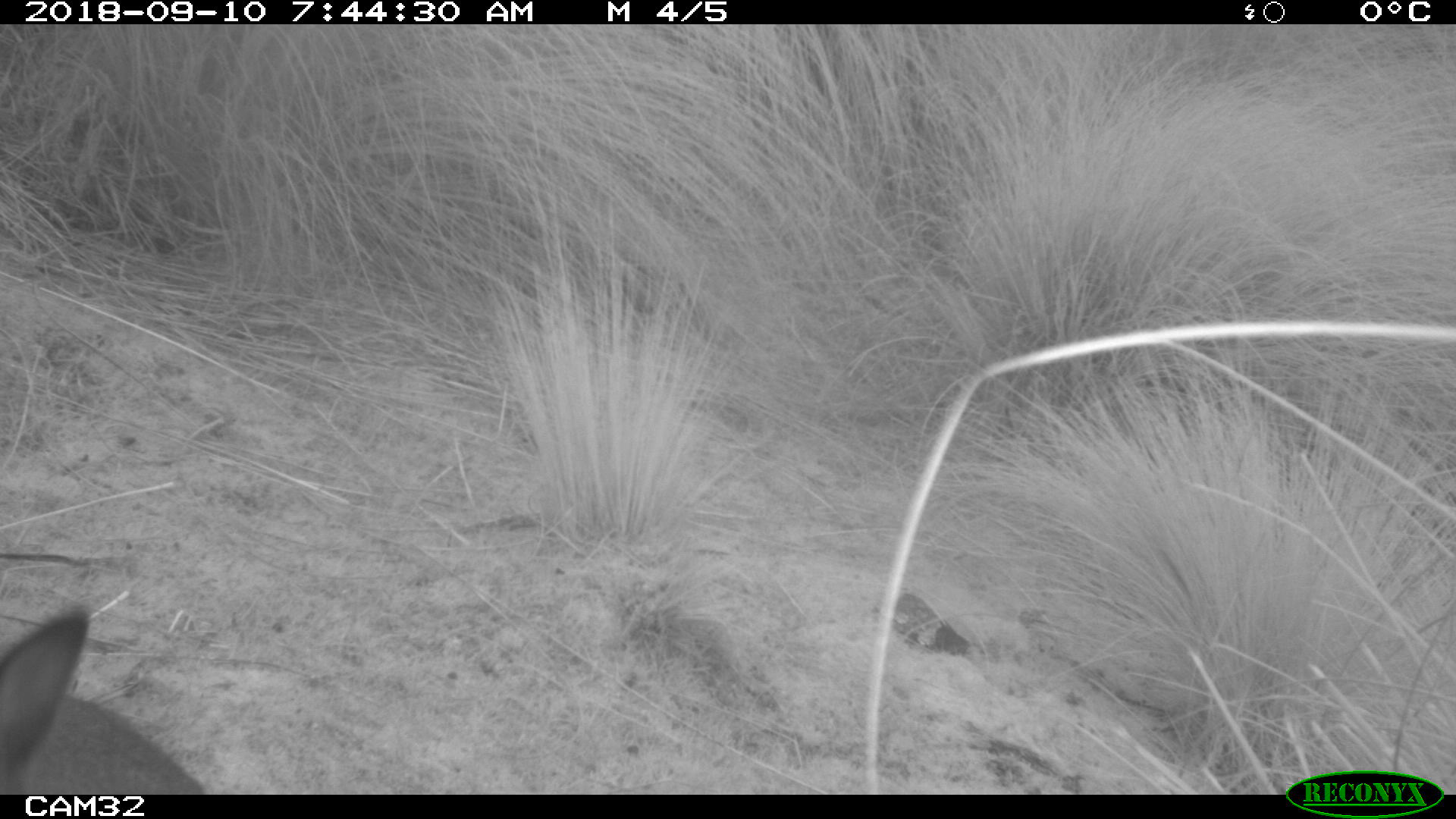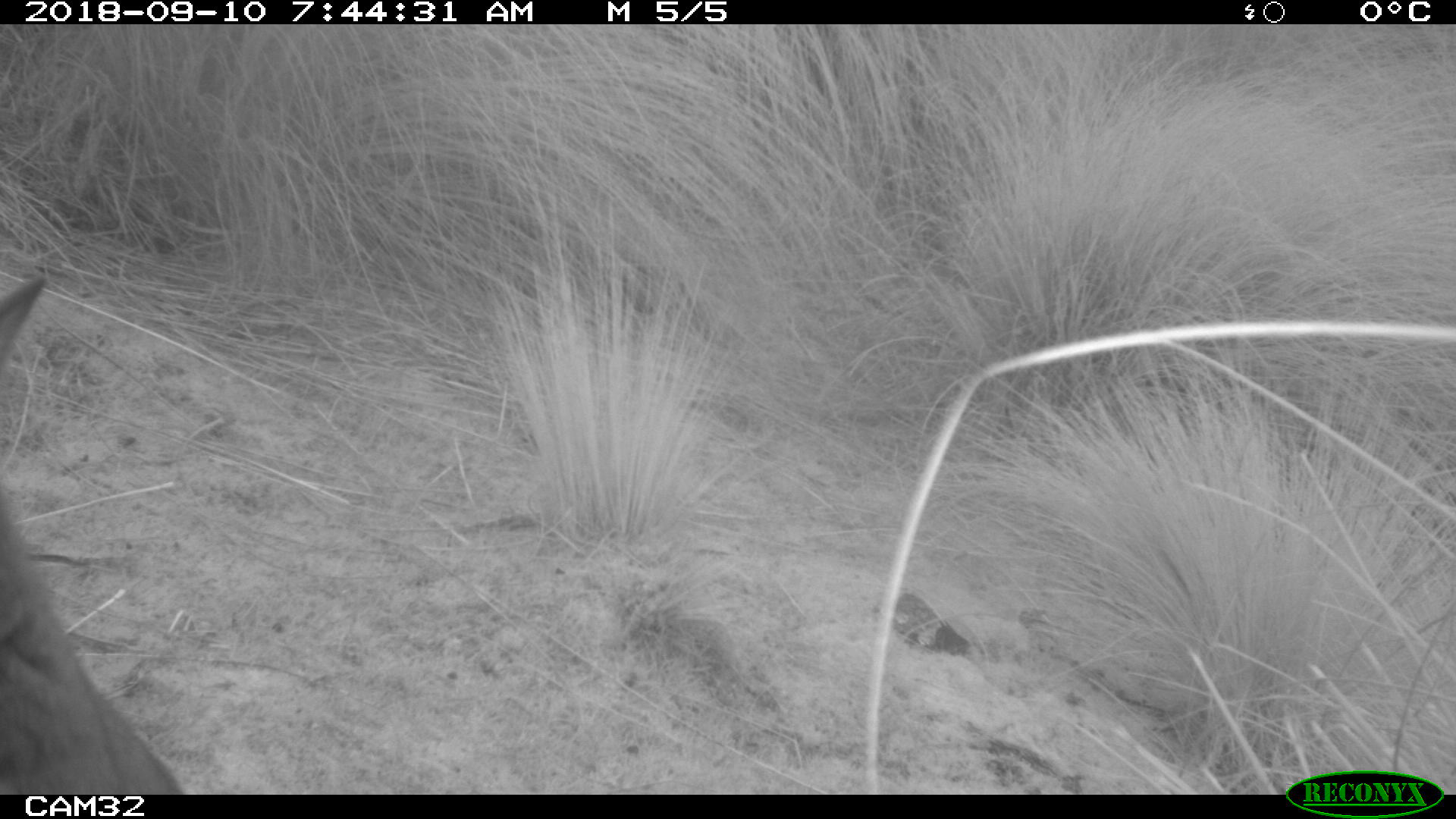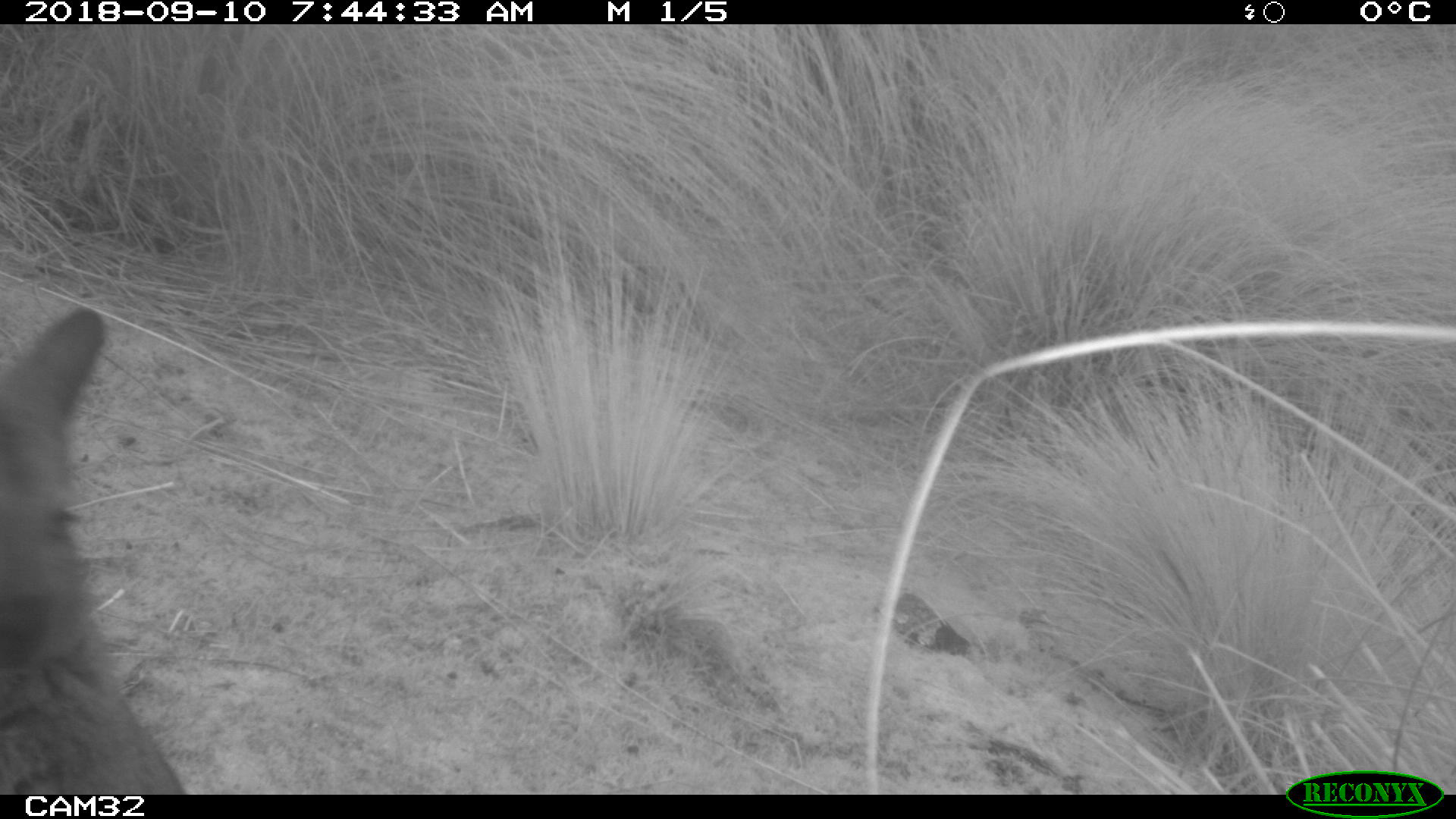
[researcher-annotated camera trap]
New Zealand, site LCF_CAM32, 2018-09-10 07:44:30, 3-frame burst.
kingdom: Animalia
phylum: Chordata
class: Mammalia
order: Diprotodontia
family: Macropodidae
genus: Notamacropus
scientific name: Notamacropus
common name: wallaby